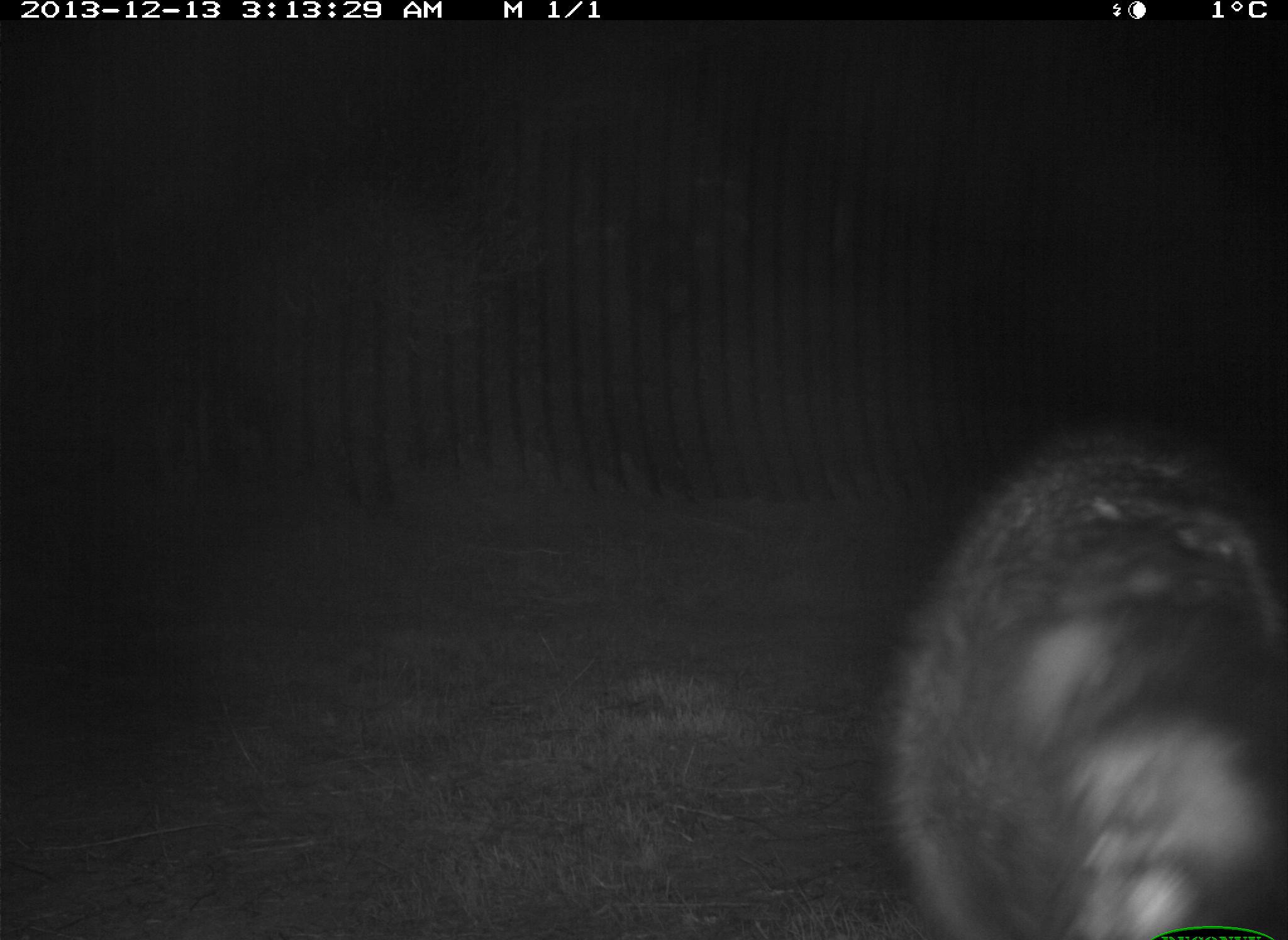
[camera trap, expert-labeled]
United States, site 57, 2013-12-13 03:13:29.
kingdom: Animalia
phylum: Chordata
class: Mammalia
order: Carnivora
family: Procyonidae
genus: Procyon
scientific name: Procyon lotor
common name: raccoon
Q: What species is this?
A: Raccoon (Procyon lotor).